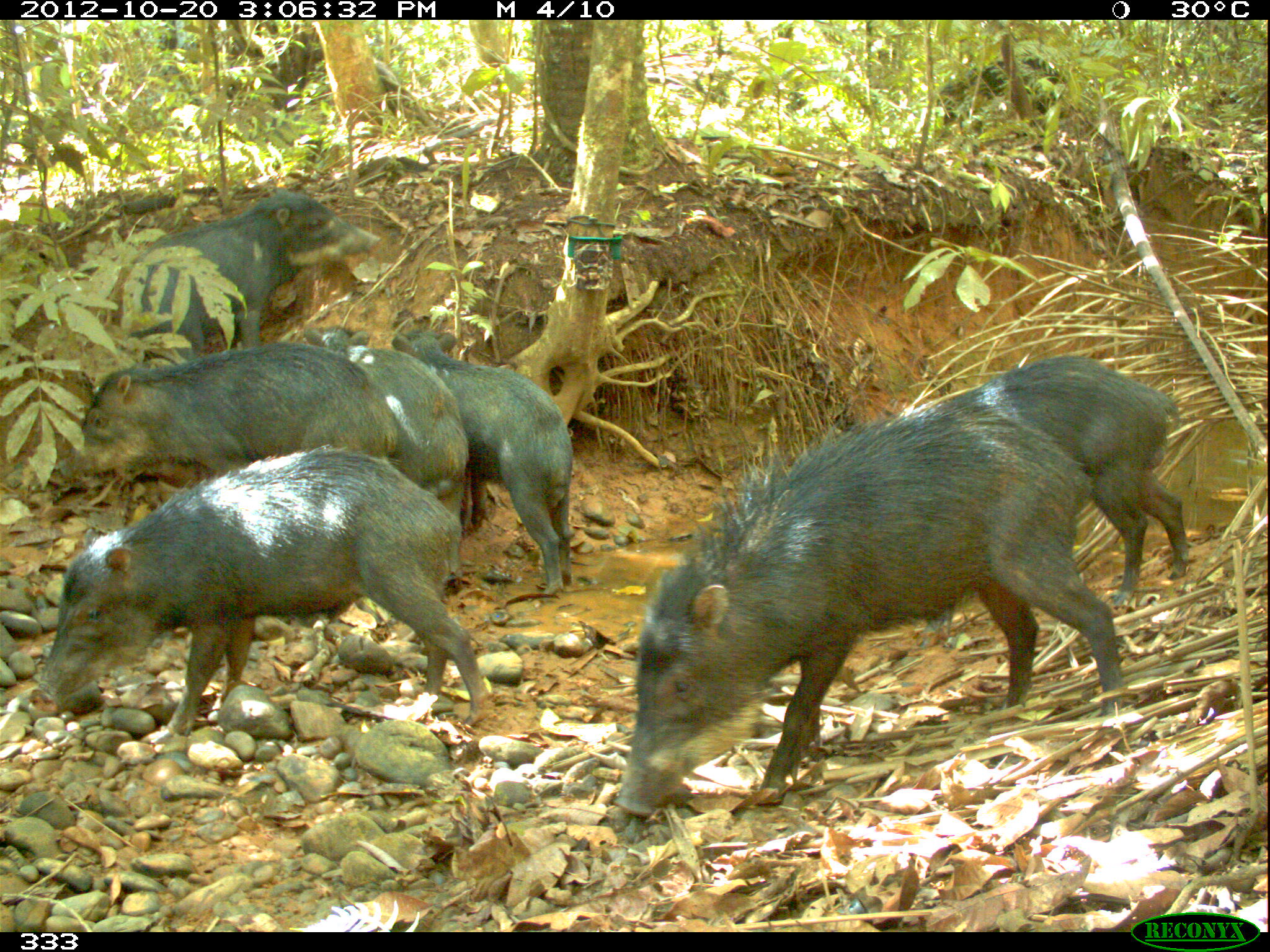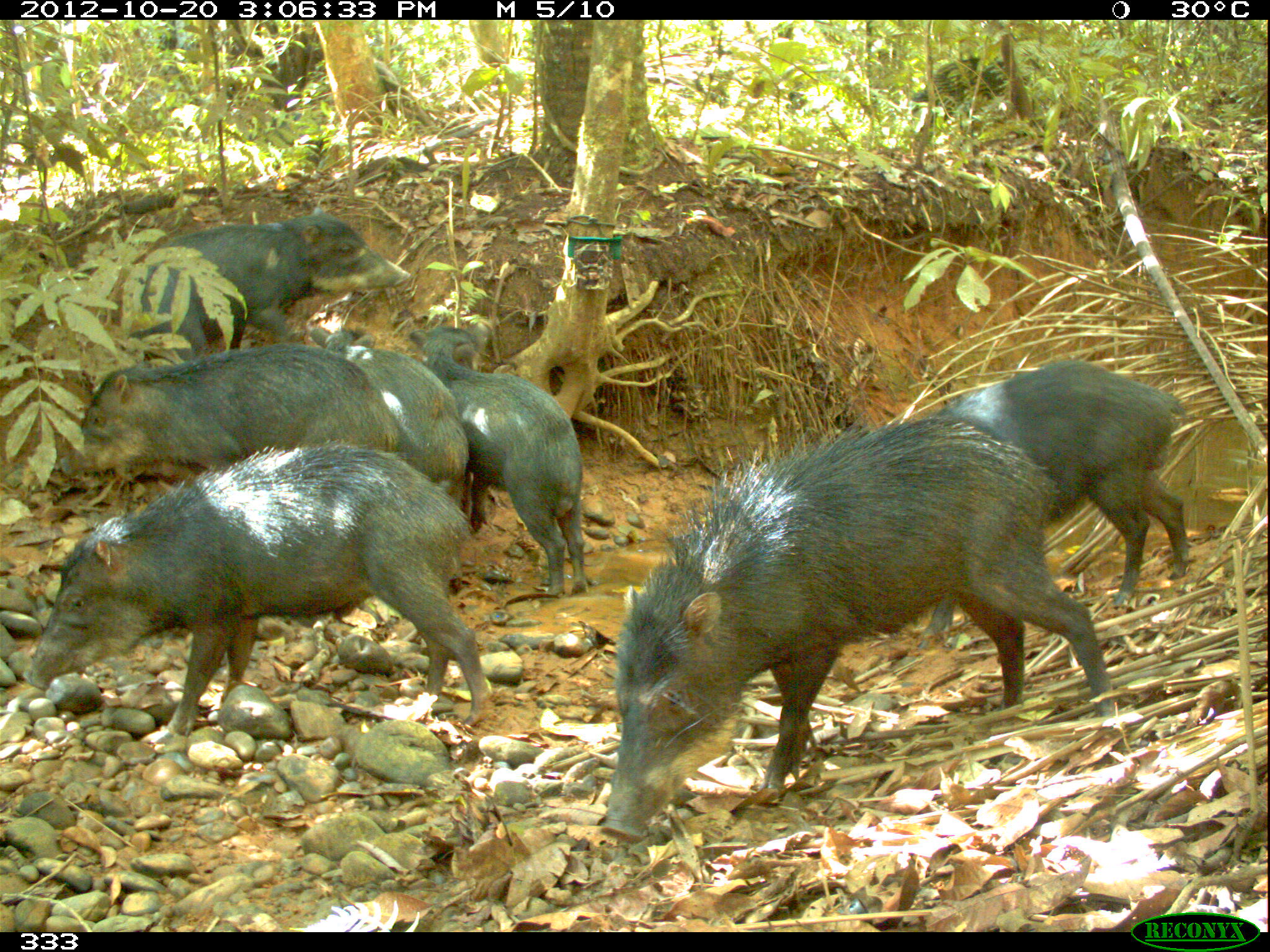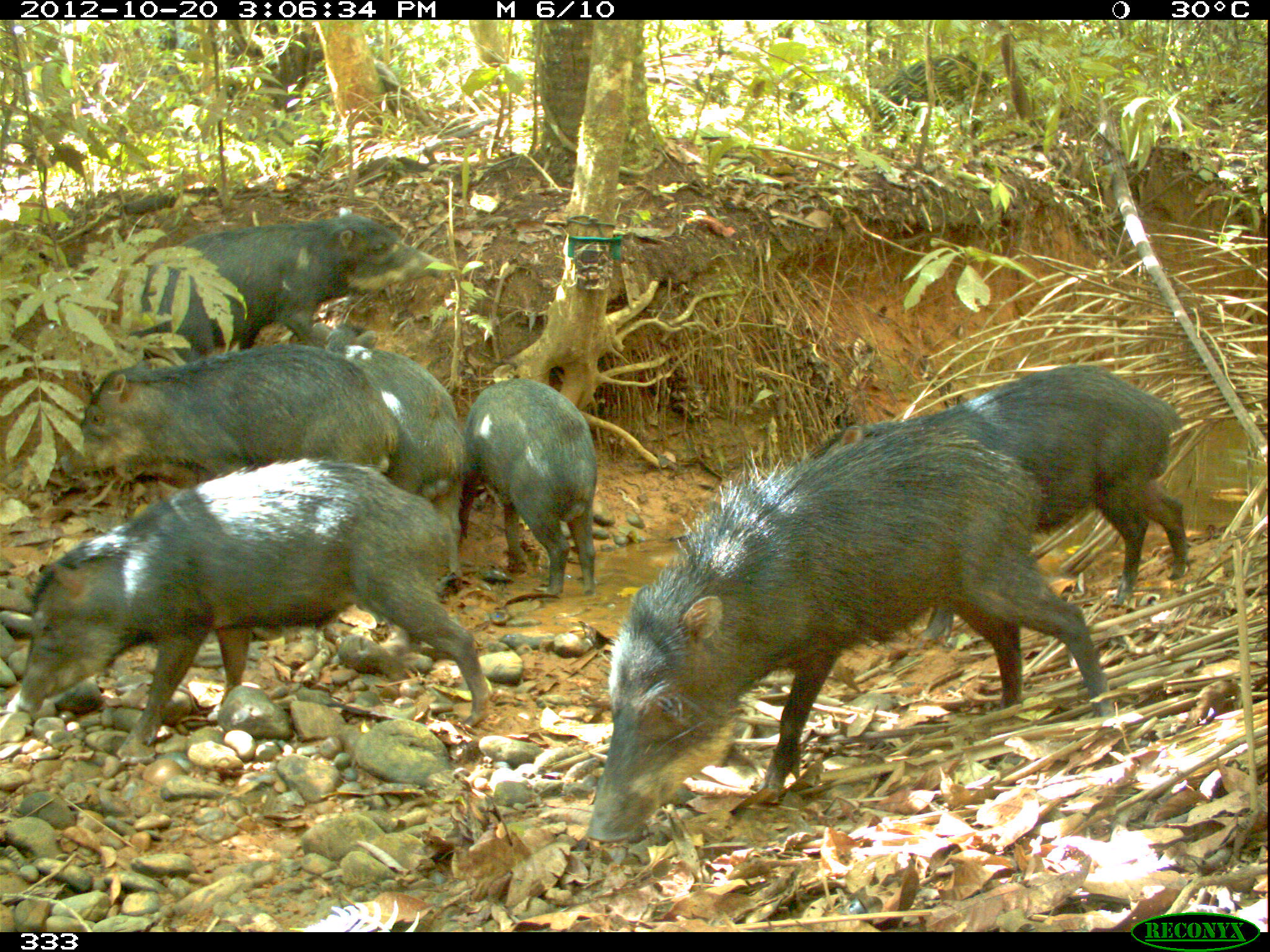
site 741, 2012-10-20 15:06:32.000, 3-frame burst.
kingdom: Animalia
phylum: Chordata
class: Mammalia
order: Artiodactyla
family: Tayassuidae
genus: Tayassu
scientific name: Tayassu pecari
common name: white-lipped peccary